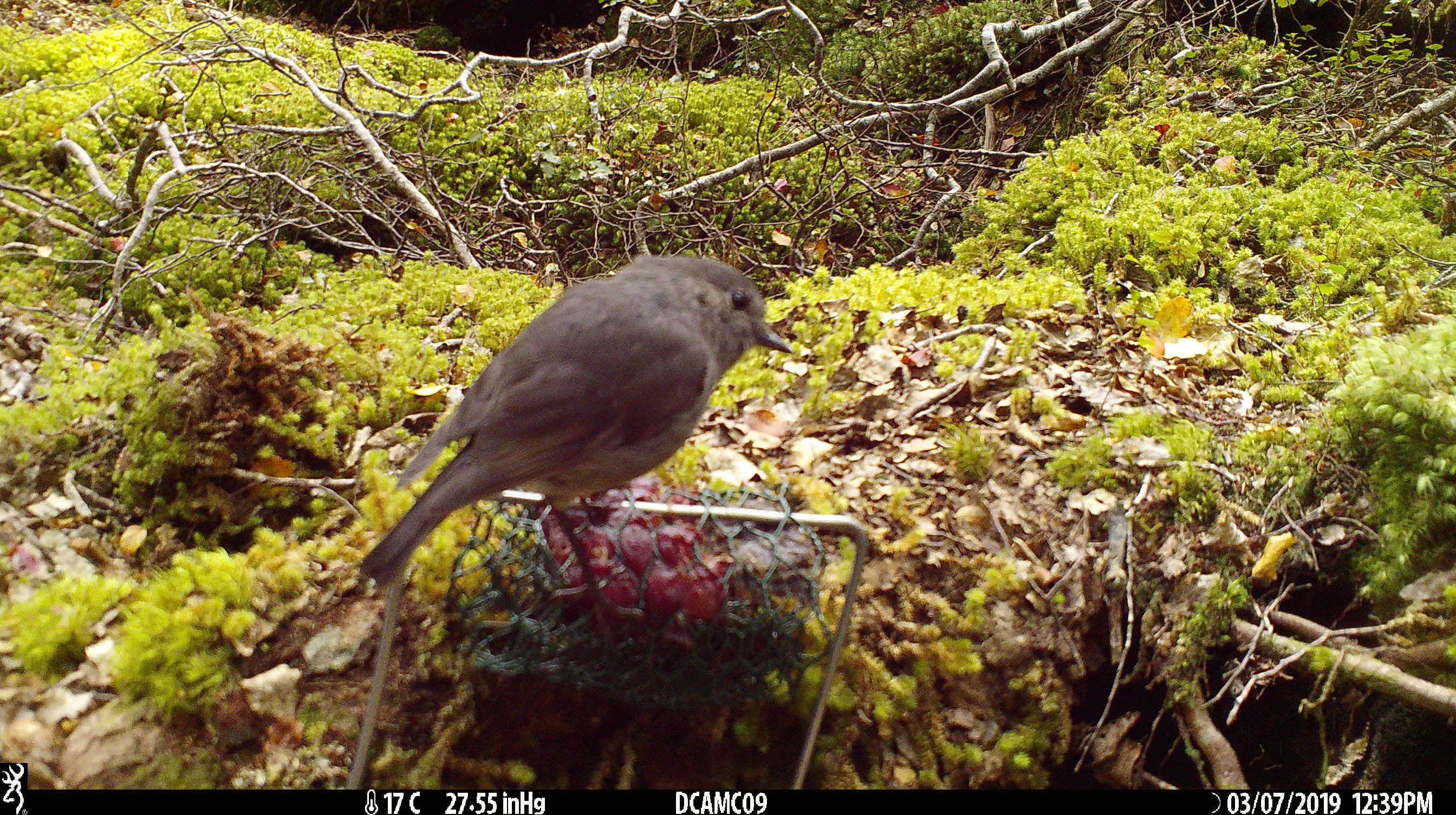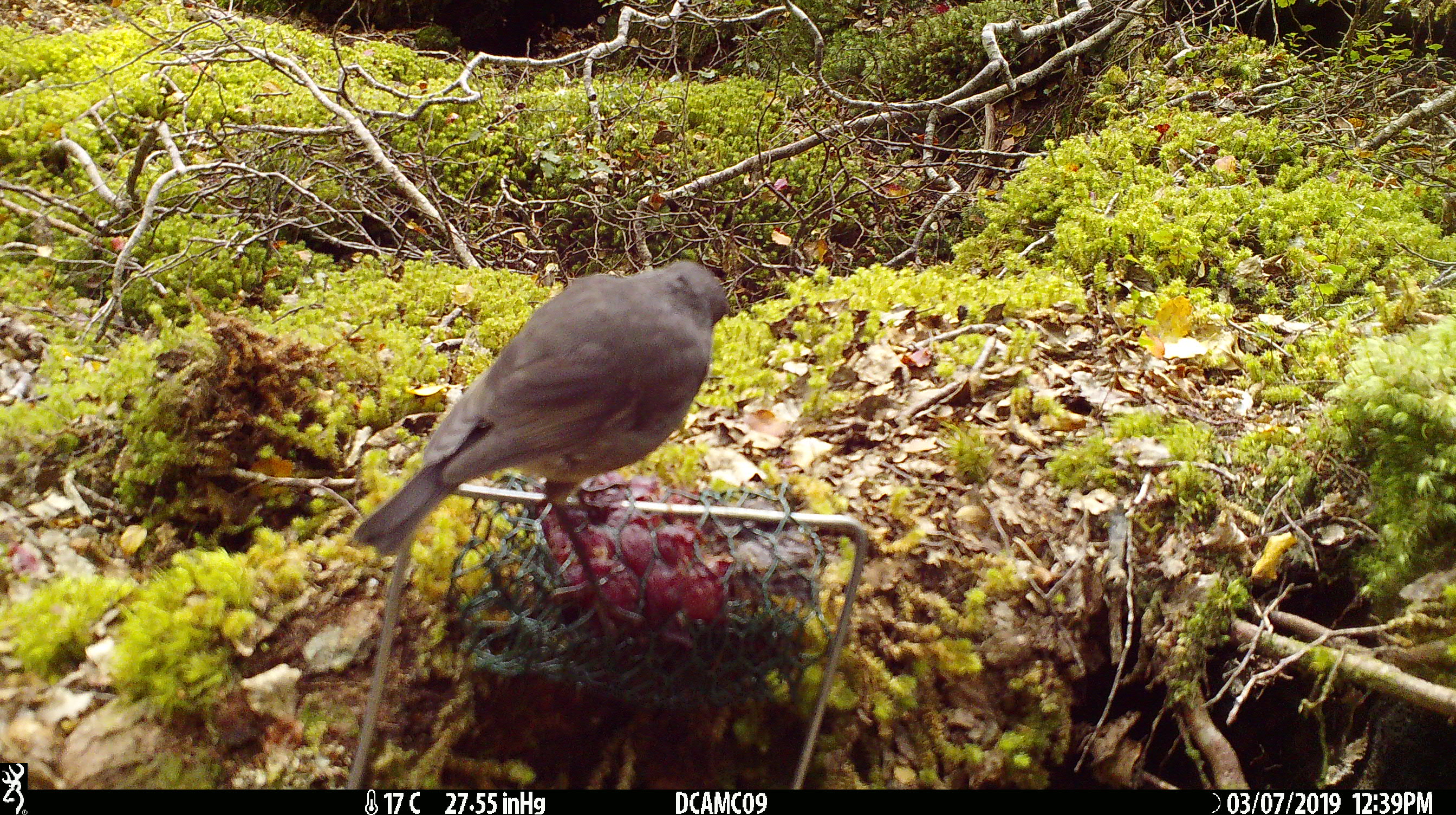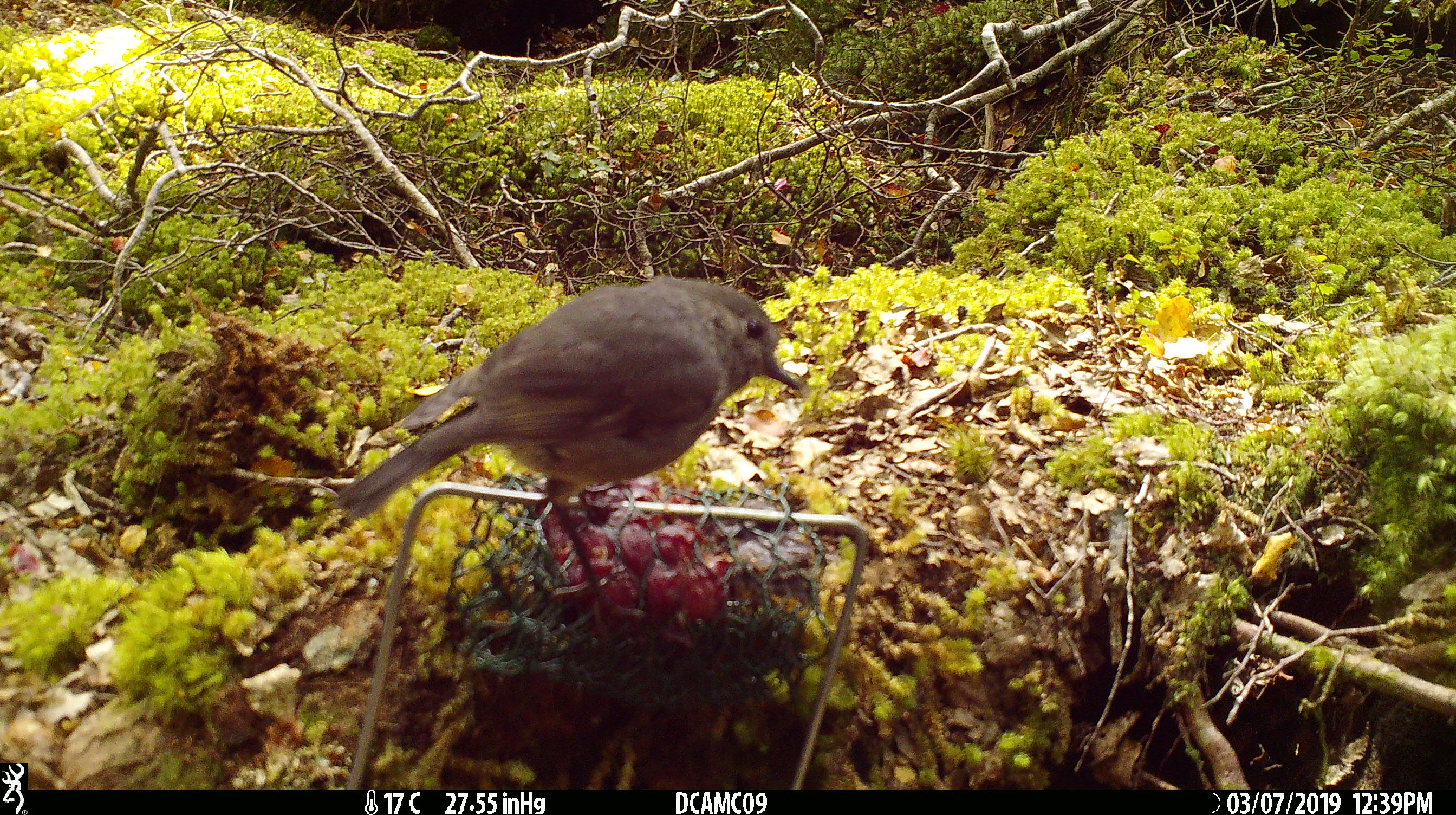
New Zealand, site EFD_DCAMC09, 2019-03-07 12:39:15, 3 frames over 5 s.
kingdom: Animalia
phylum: Chordata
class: Aves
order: Passeriformes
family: Petroicidae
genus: Petroica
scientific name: Petroica australis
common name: new zealand robin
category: robin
Robin (new zealand robin) (Petroica australis).